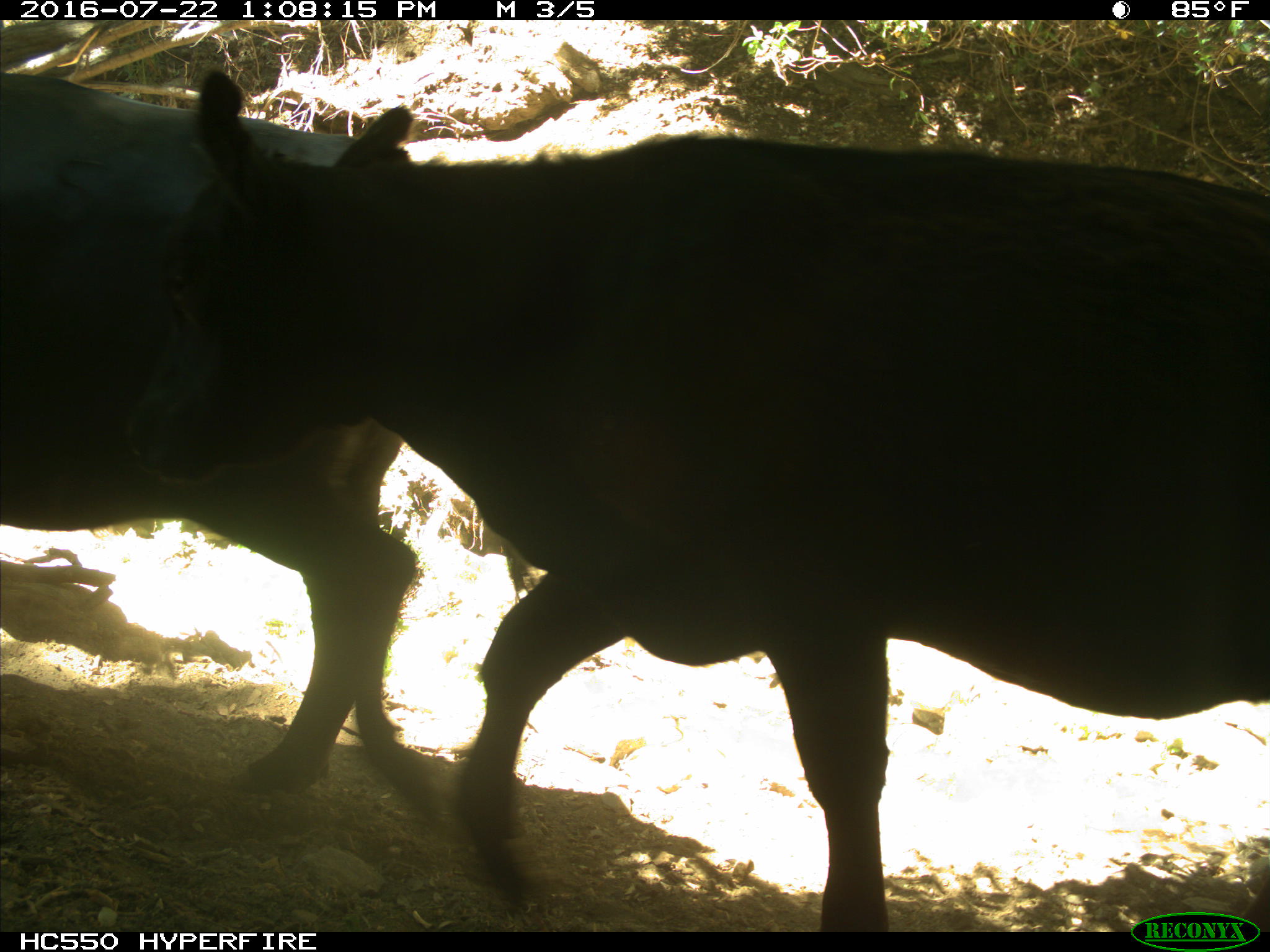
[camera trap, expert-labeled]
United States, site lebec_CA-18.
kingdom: Animalia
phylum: Chordata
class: Mammalia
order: Artiodactyla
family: Bovidae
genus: Bos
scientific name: Bos taurus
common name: domestic cow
Bos taurus (domestic cow).